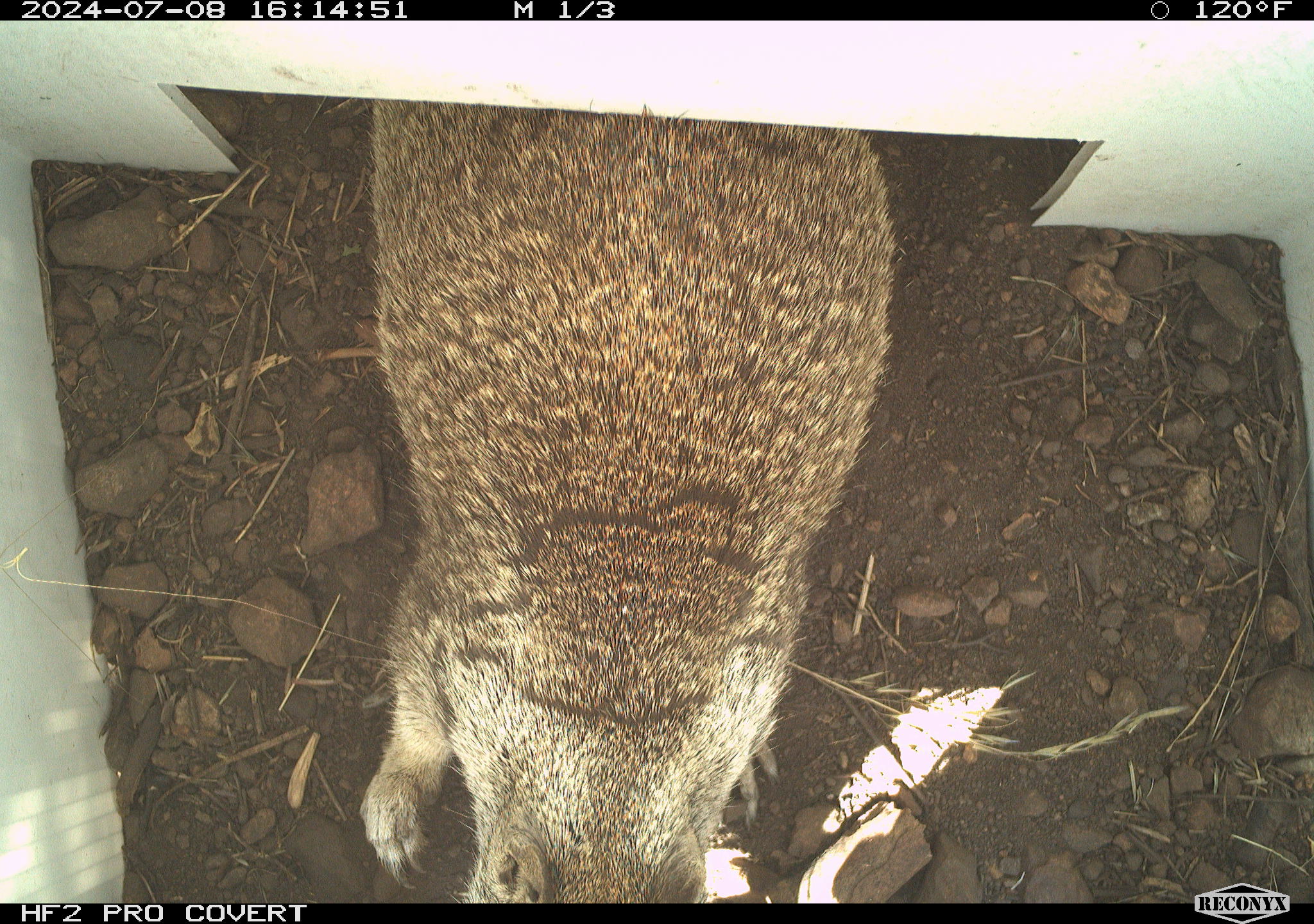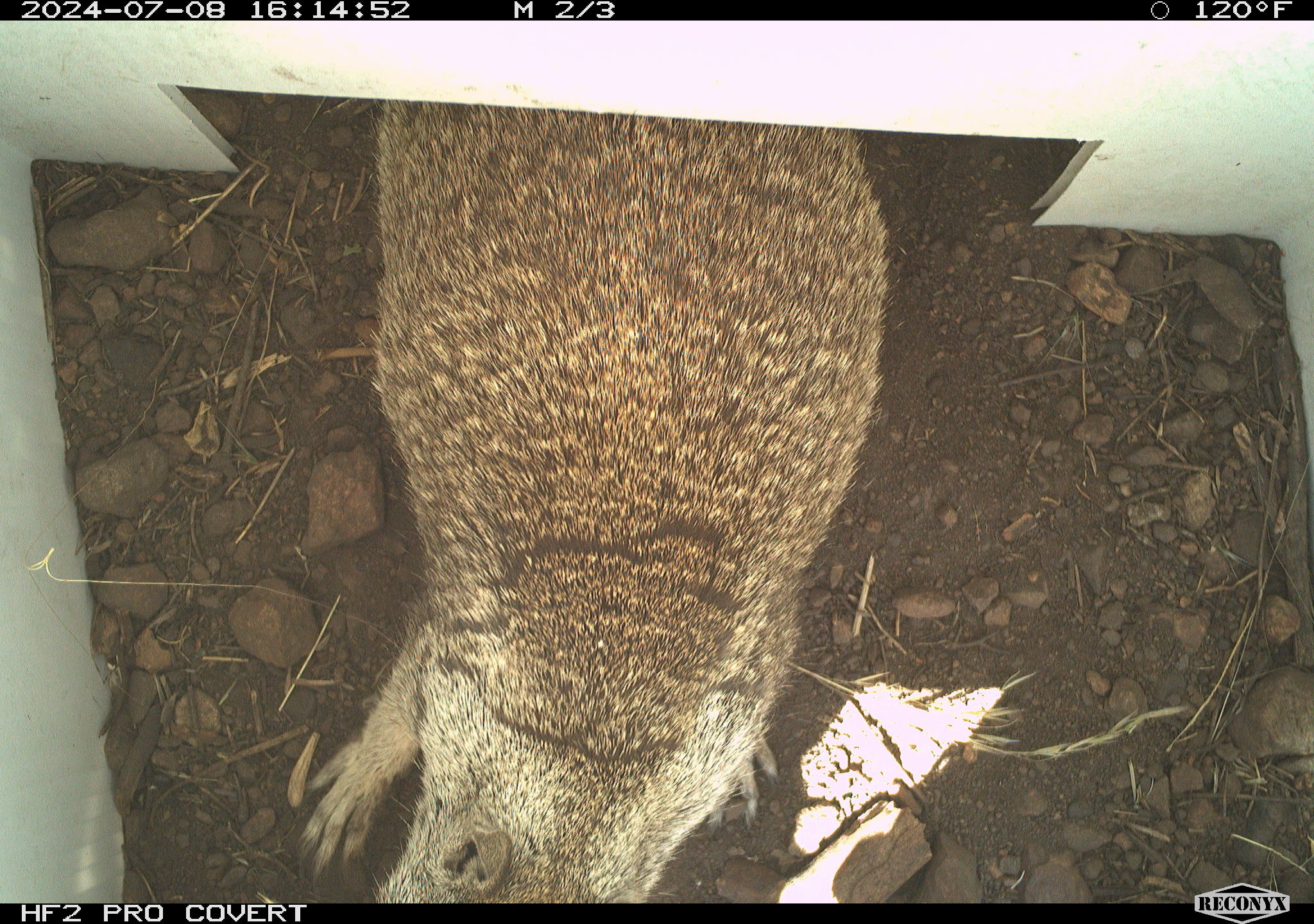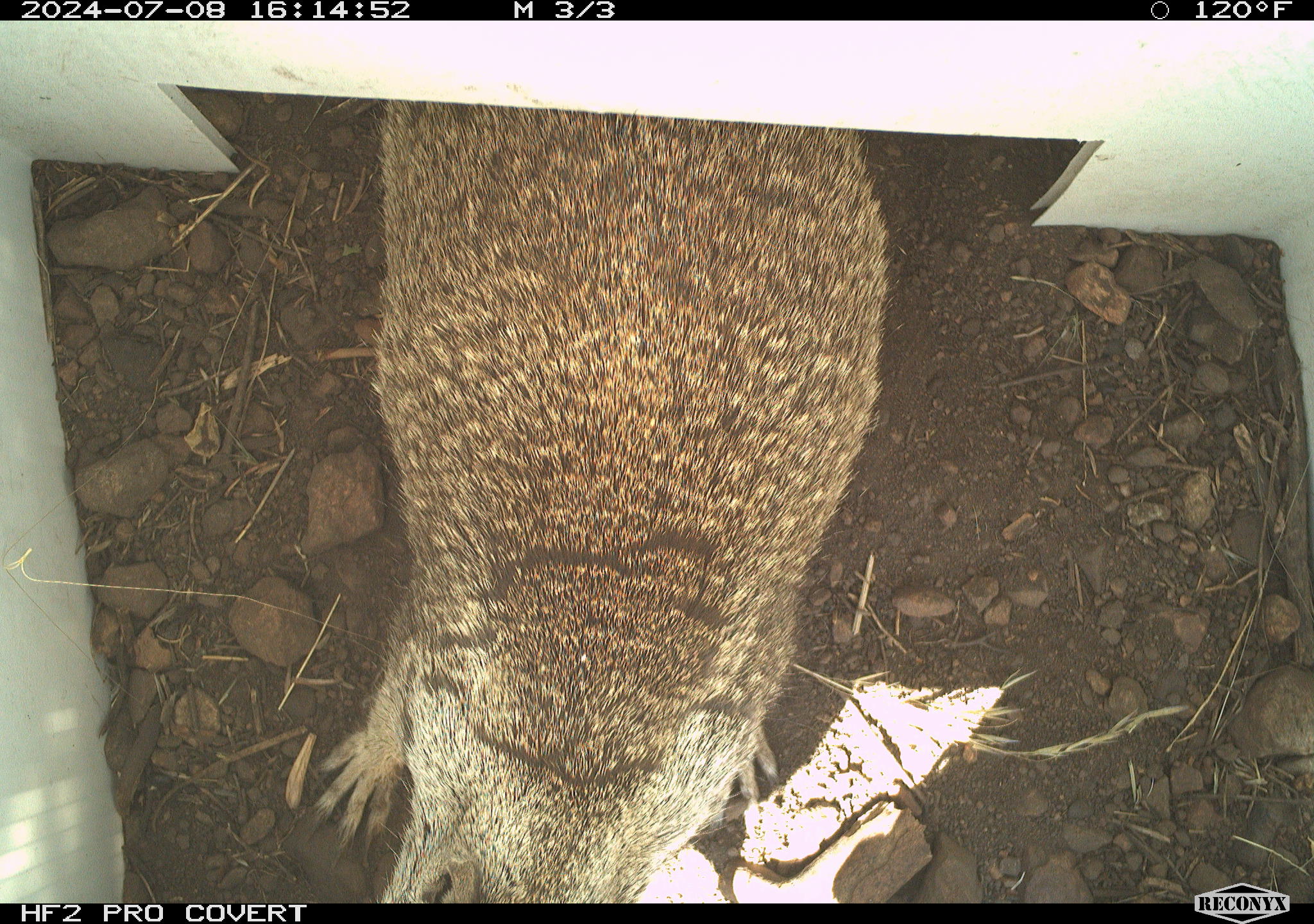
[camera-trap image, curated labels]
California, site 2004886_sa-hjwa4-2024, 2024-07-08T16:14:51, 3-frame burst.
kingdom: Animalia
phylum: Chordata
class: Mammalia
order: Rodentia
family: Sciuridae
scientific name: Sciuridae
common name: squirrels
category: sciuridae family